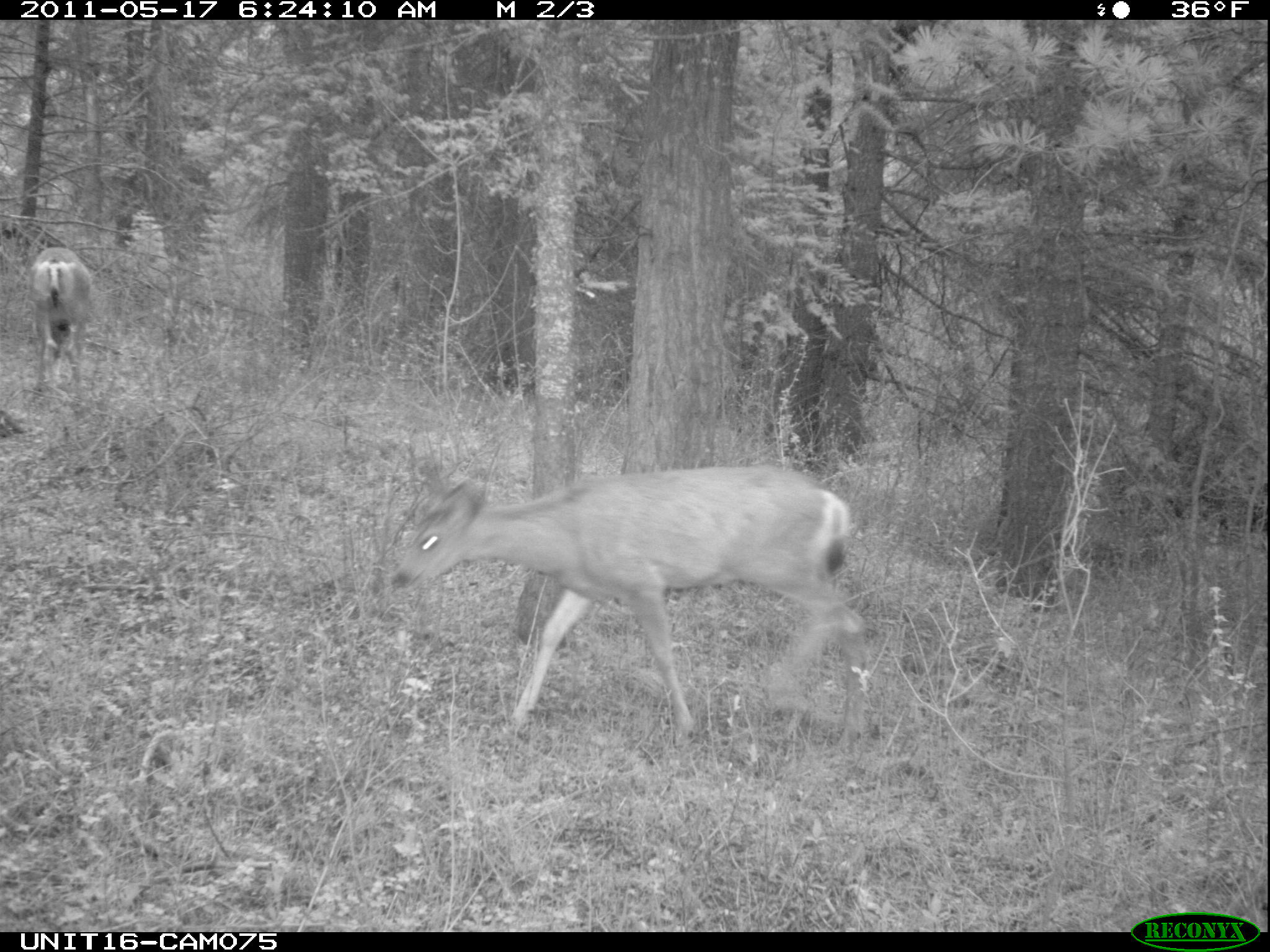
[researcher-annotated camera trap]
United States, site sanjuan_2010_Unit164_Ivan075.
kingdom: Animalia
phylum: Chordata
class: Mammalia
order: Artiodactyla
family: Cervidae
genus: Odocoileus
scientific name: Odocoileus hemionus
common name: mule deer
Odocoileus hemionus (mule deer).